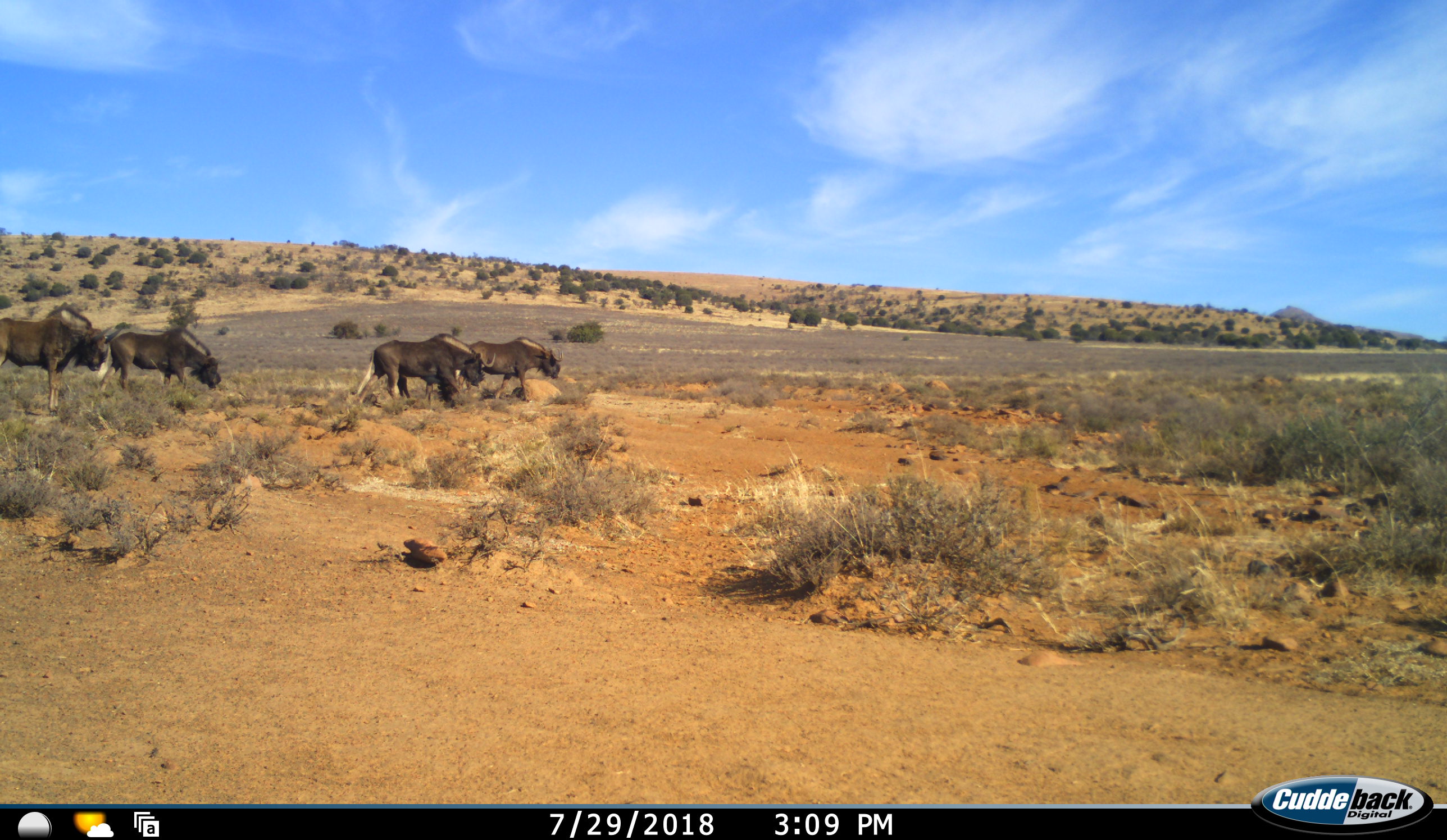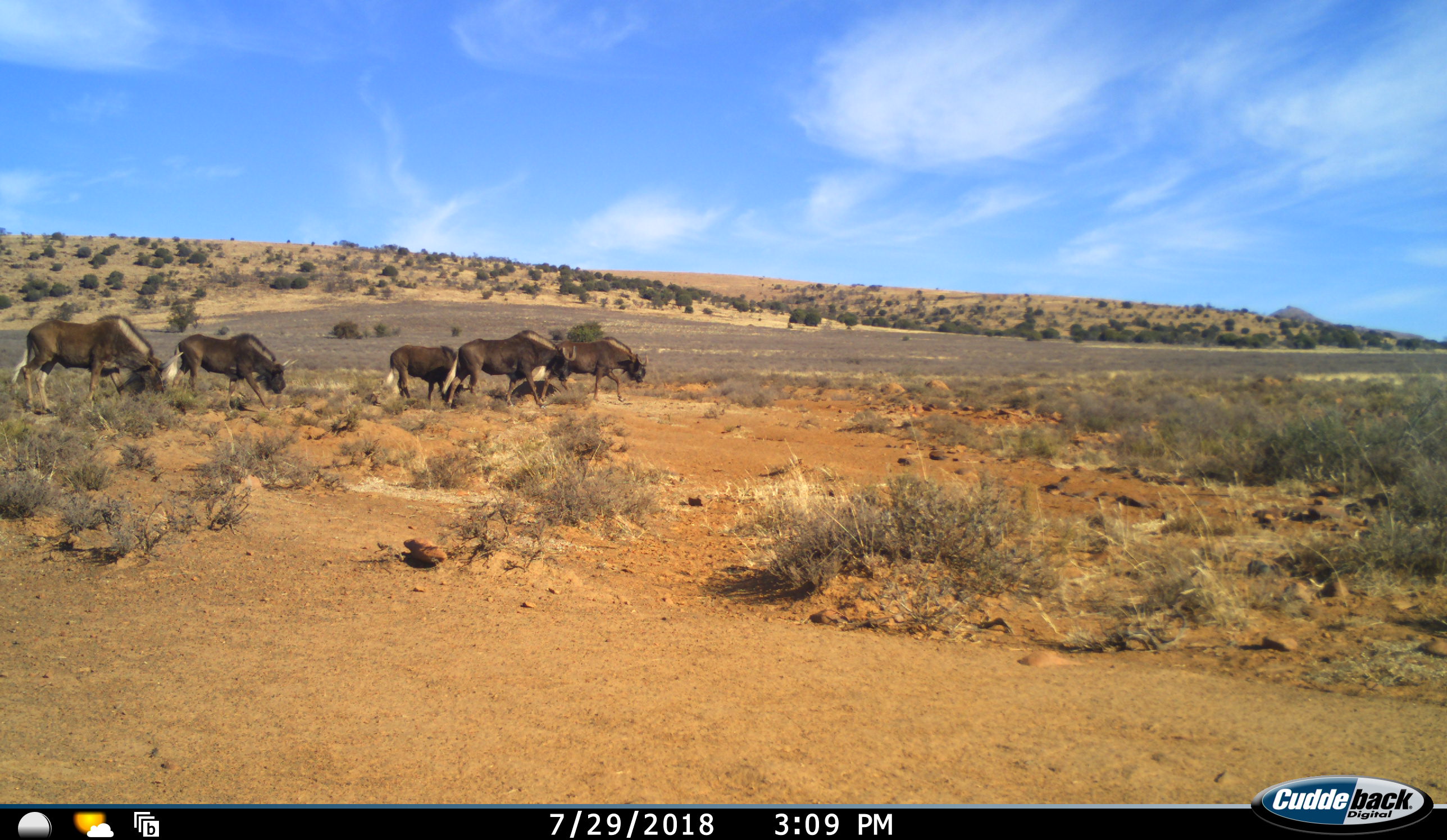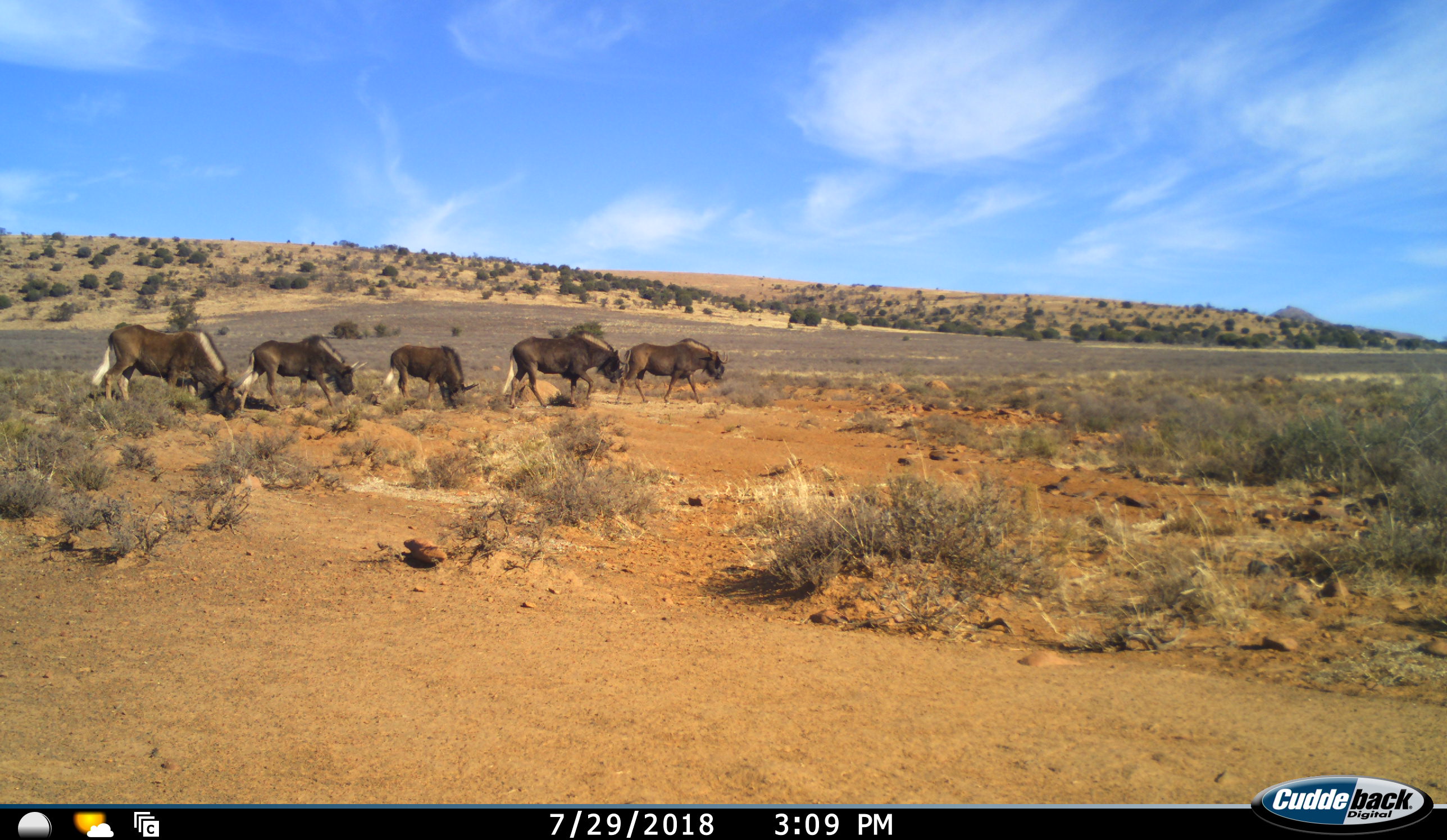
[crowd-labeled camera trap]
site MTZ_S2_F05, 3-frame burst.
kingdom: Animalia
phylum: Chordata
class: Mammalia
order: Artiodactyla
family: Bovidae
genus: Connochaetes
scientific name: Connochaetes gnou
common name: black wildebeest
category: wildebeestblack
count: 5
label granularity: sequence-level